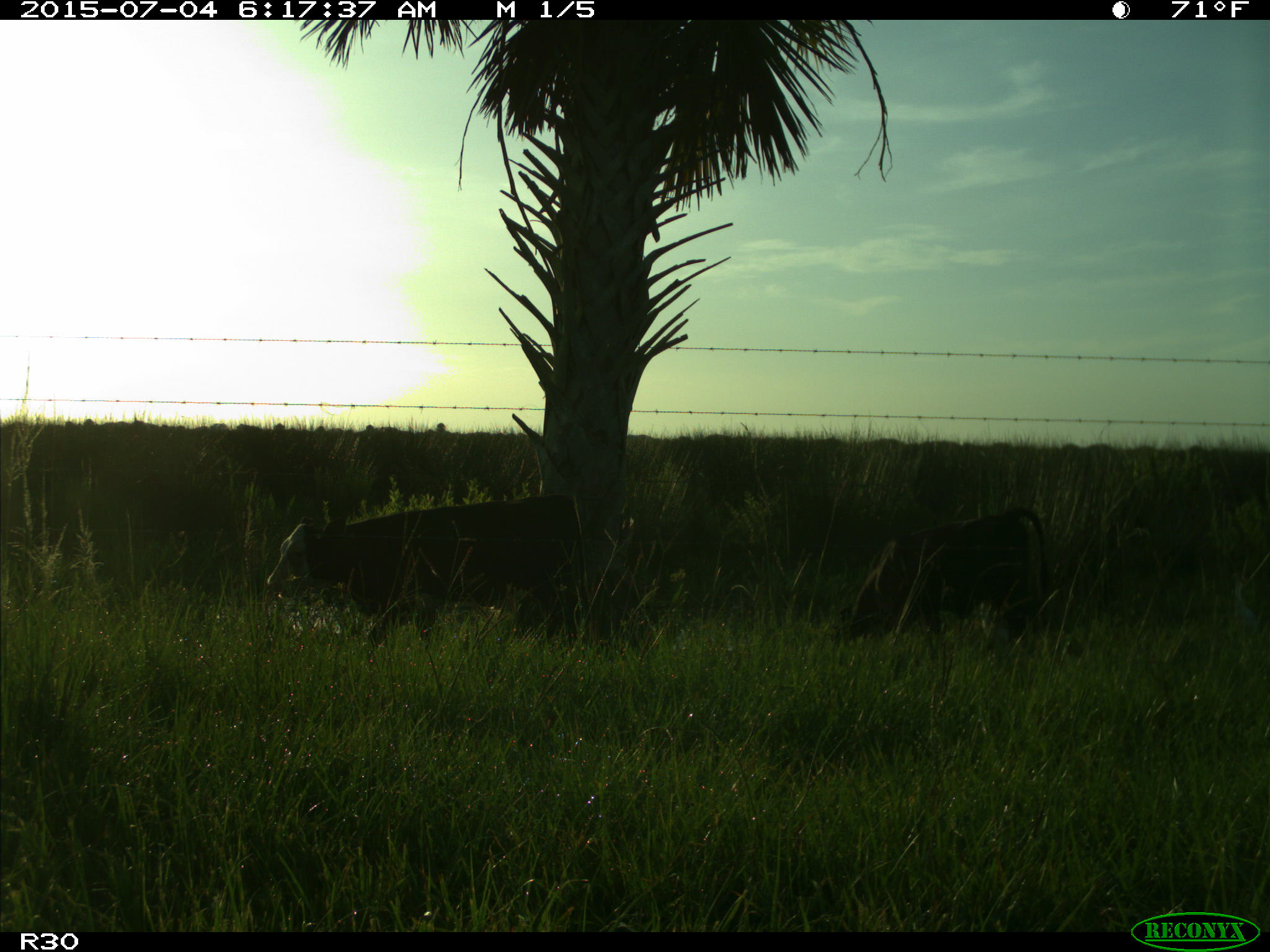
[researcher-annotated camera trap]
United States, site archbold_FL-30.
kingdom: Animalia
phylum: Chordata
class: Mammalia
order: Artiodactyla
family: Bovidae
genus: Bos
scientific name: Bos taurus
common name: domestic cow